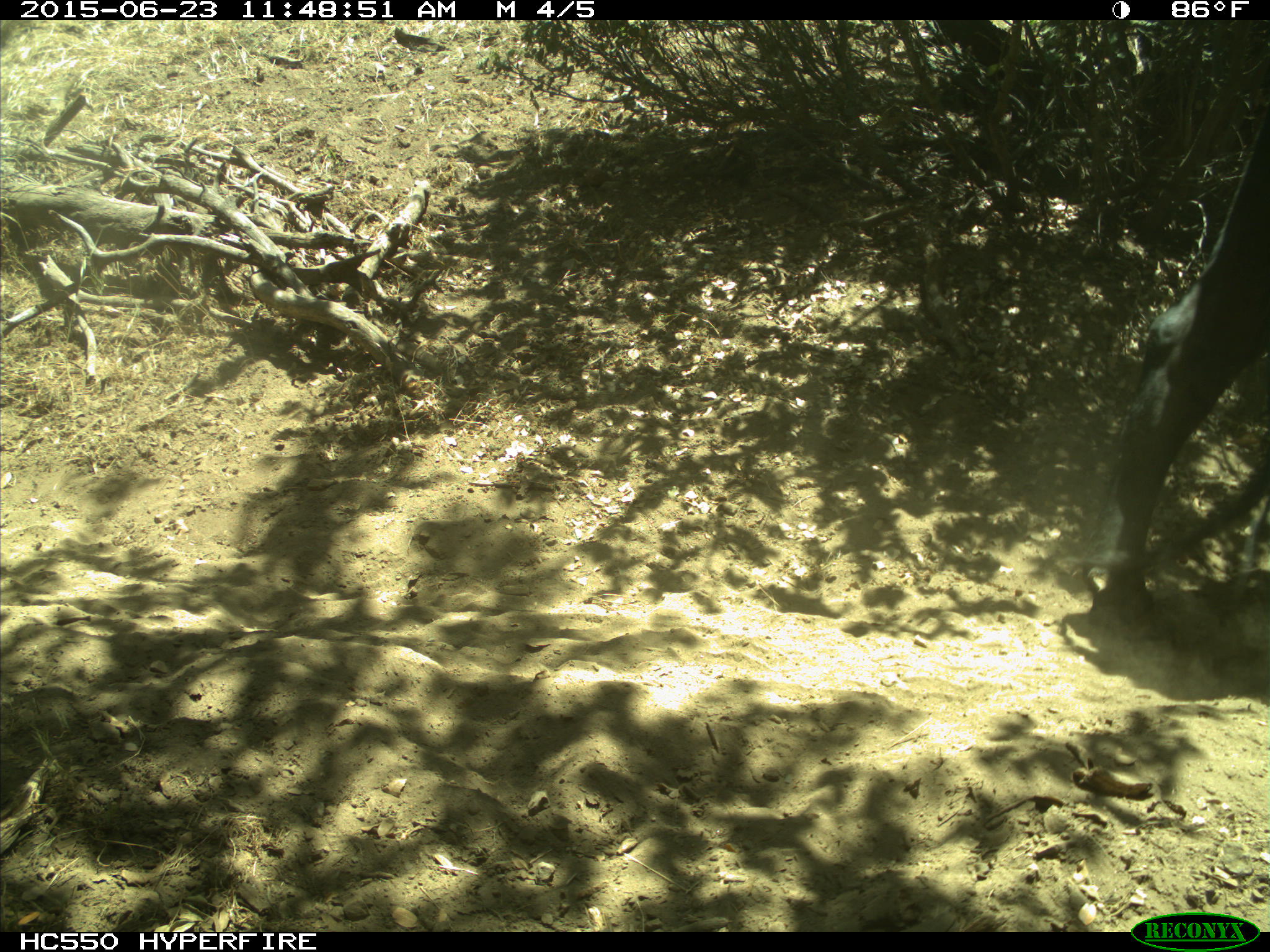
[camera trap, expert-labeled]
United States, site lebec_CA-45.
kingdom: Animalia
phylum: Chordata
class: Mammalia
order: Artiodactyla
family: Bovidae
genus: Bos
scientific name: Bos taurus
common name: domestic cow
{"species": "Bos taurus (domestic cow)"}